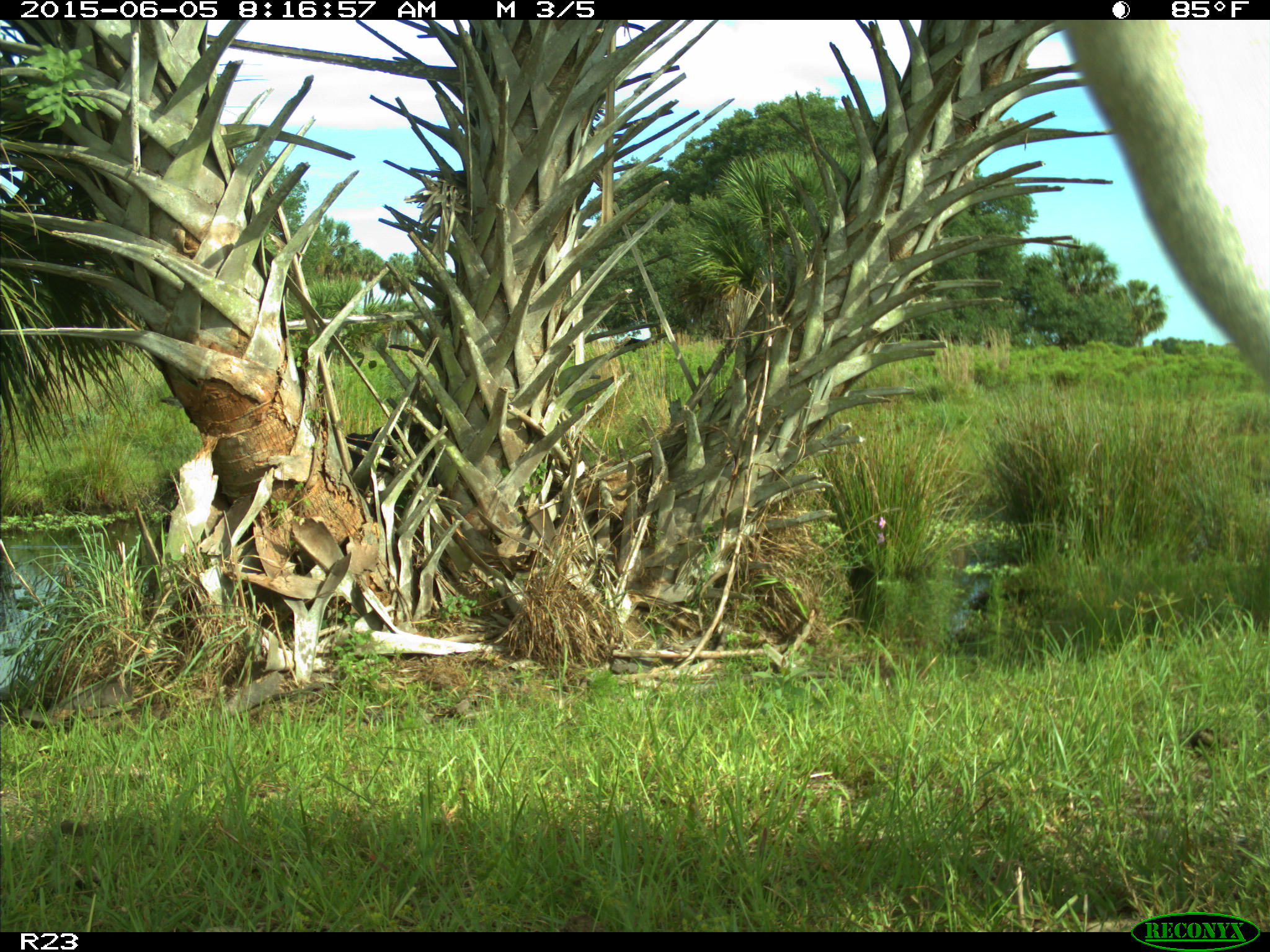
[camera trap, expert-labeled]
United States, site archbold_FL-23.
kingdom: Animalia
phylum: Chordata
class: Mammalia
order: Artiodactyla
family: Bovidae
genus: Bos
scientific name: Bos taurus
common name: domestic cow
Bos taurus (domestic cow).